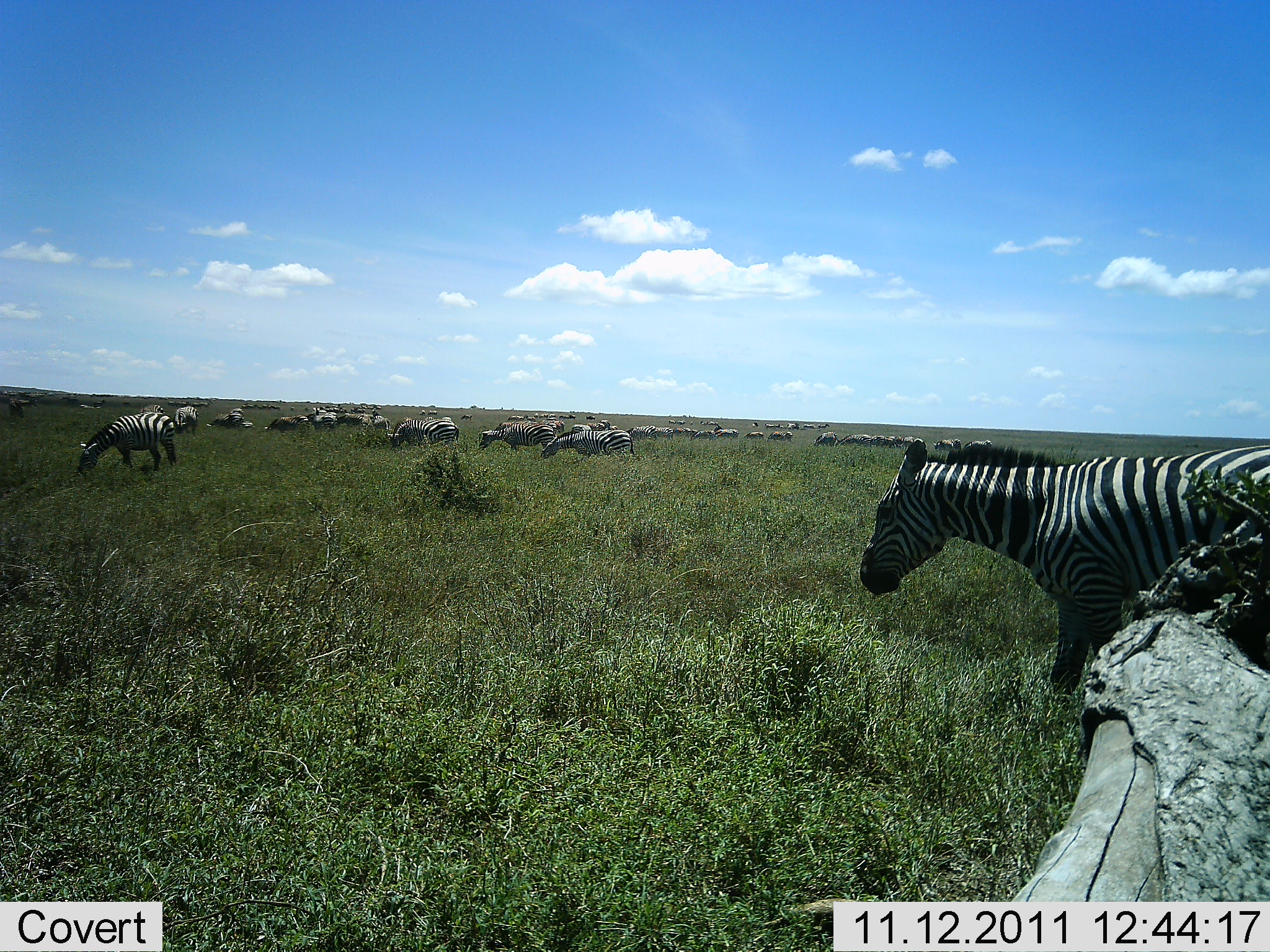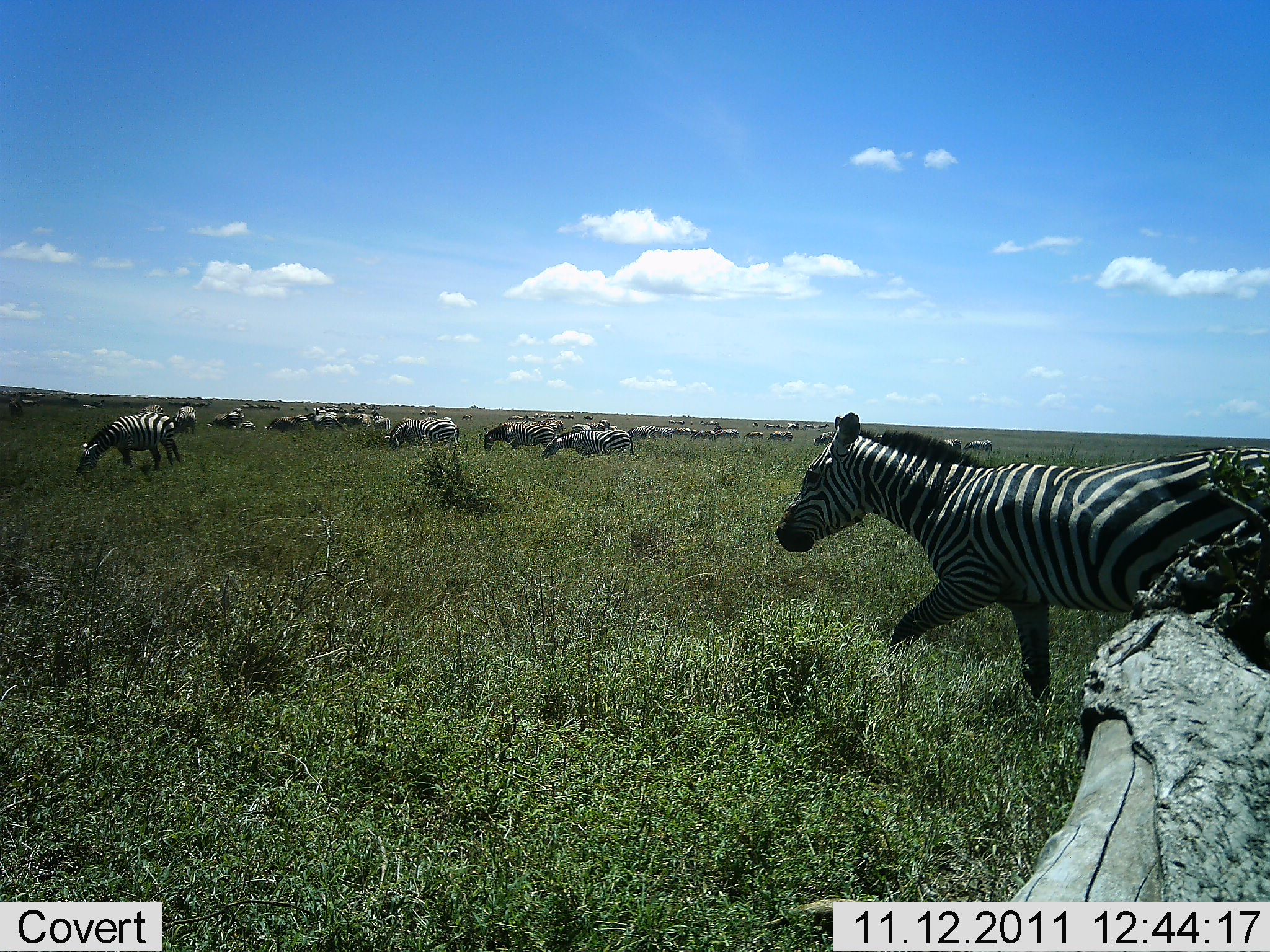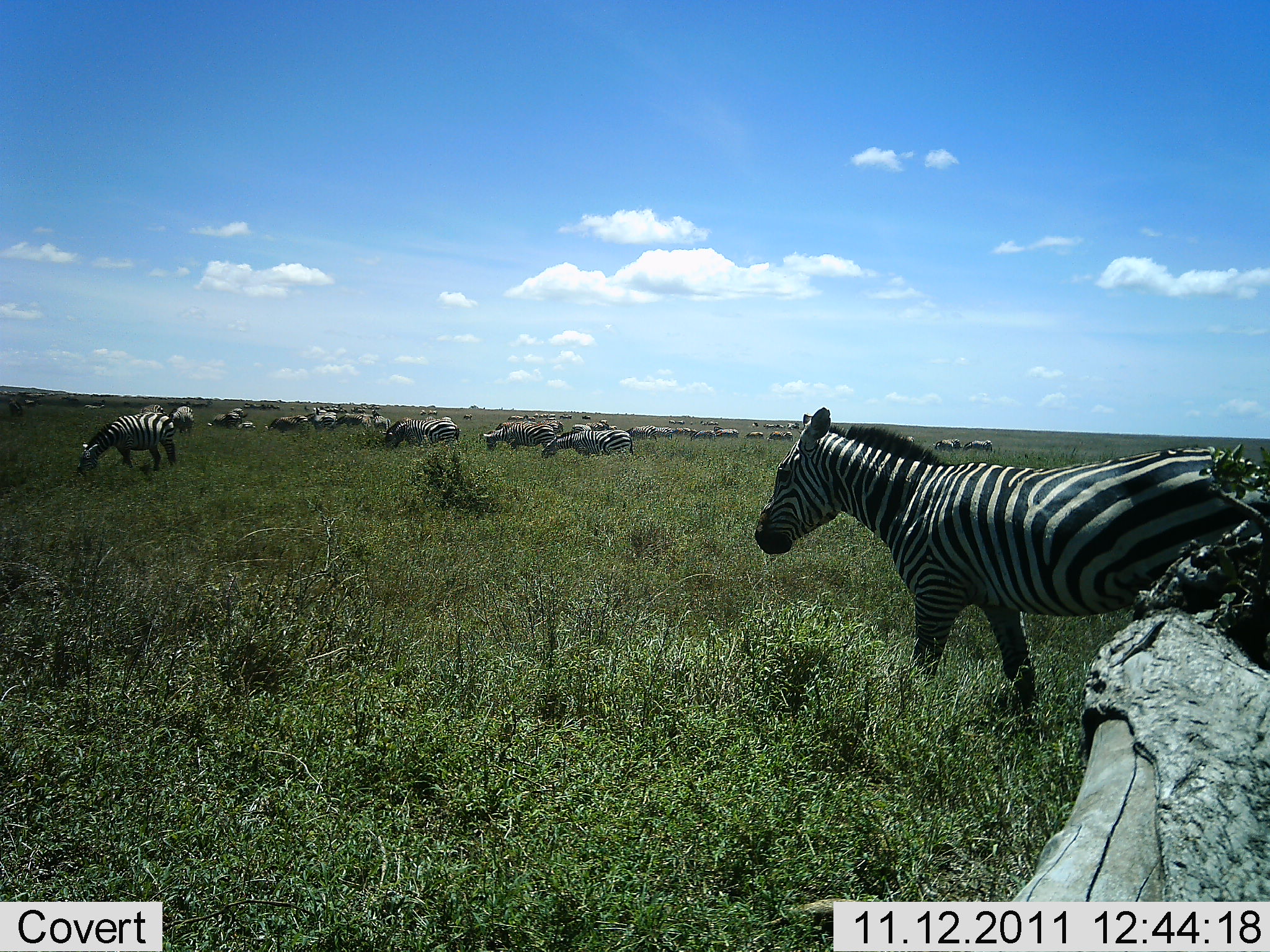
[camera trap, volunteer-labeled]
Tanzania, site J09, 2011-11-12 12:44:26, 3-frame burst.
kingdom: Animalia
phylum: Chordata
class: Mammalia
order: Perissodactyla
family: Equidae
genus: Equus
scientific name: Equus quagga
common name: plains zebra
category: zebra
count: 11-50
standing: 65%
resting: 0%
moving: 53%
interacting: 0%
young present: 6%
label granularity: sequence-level